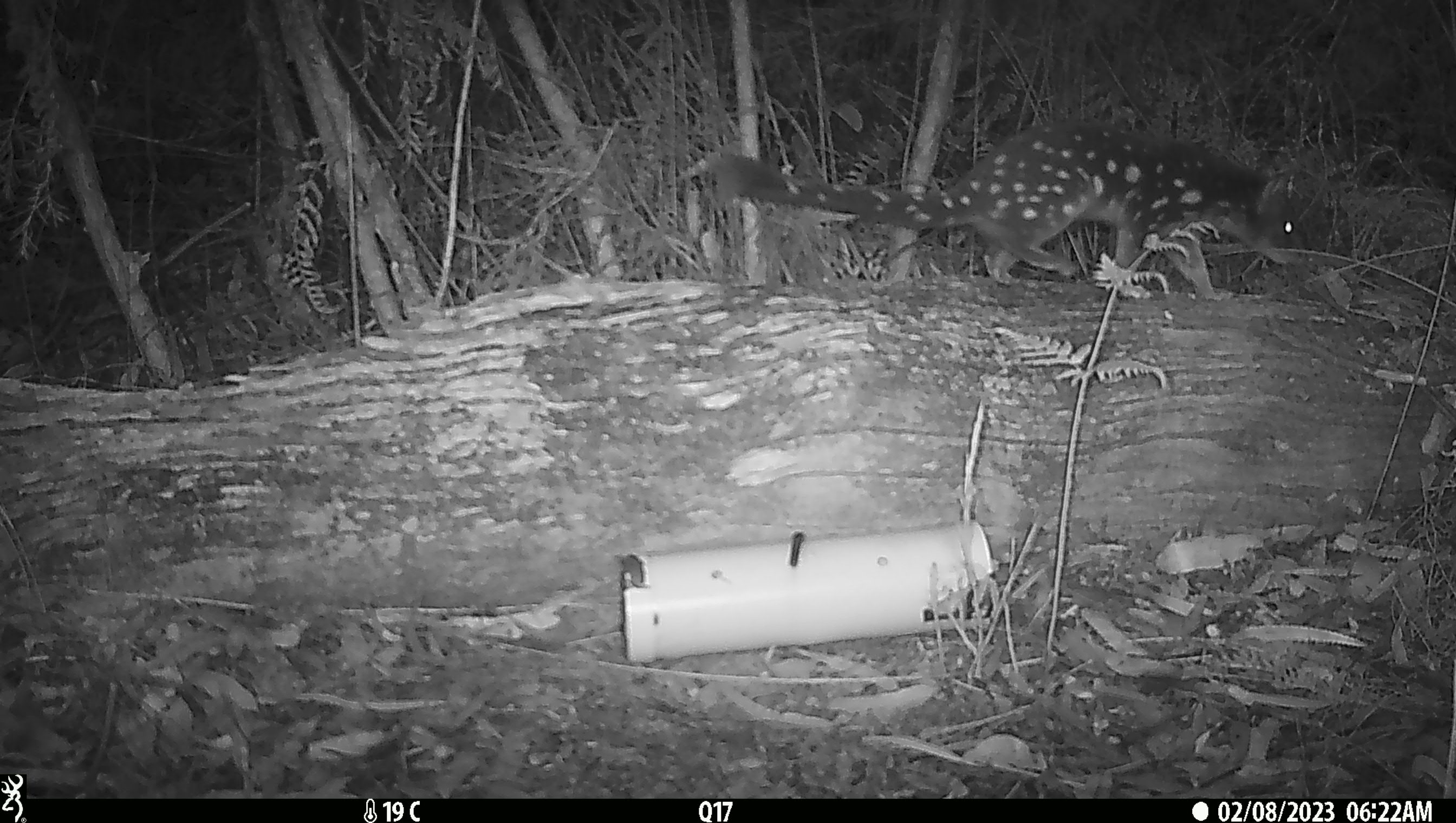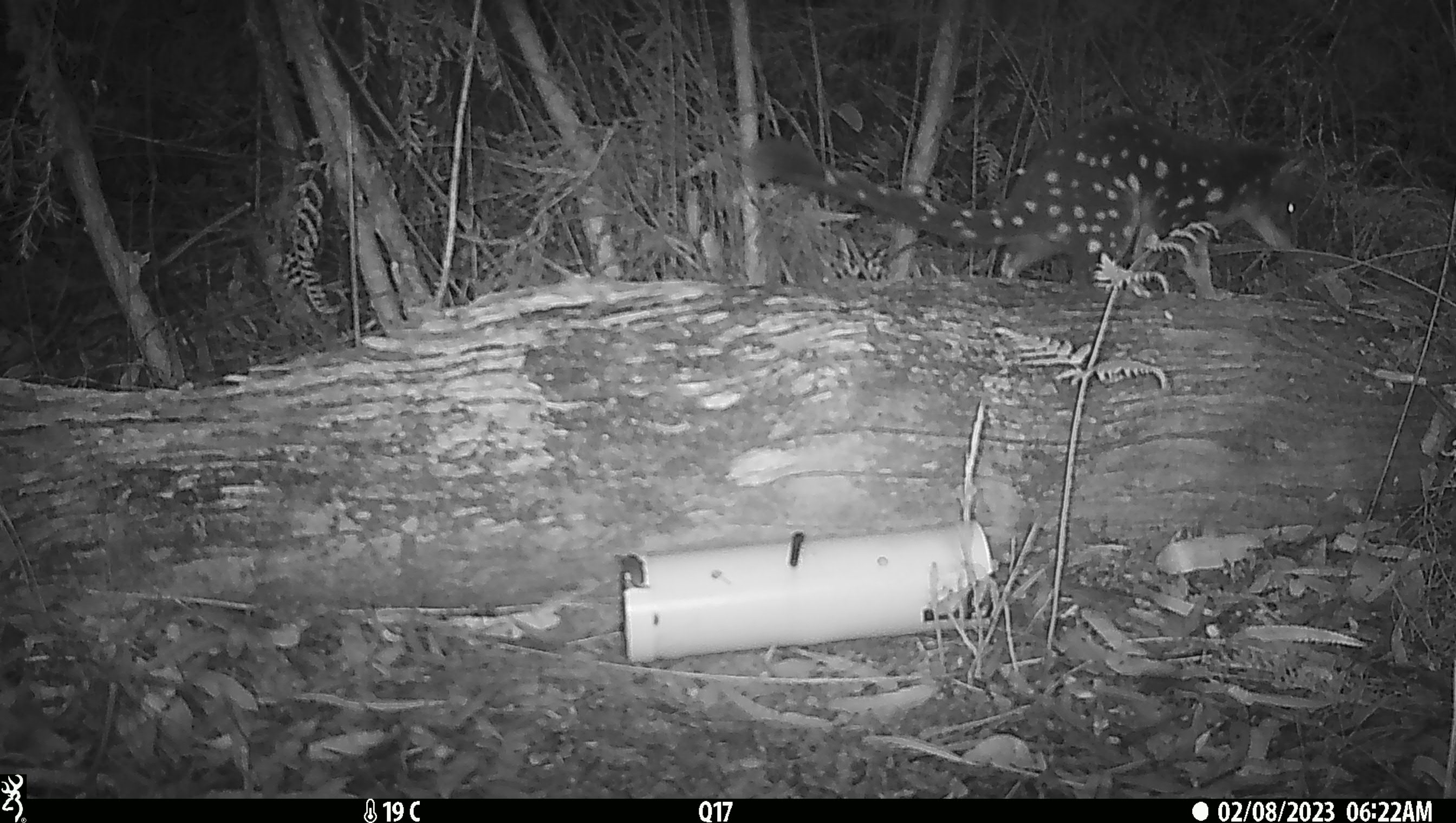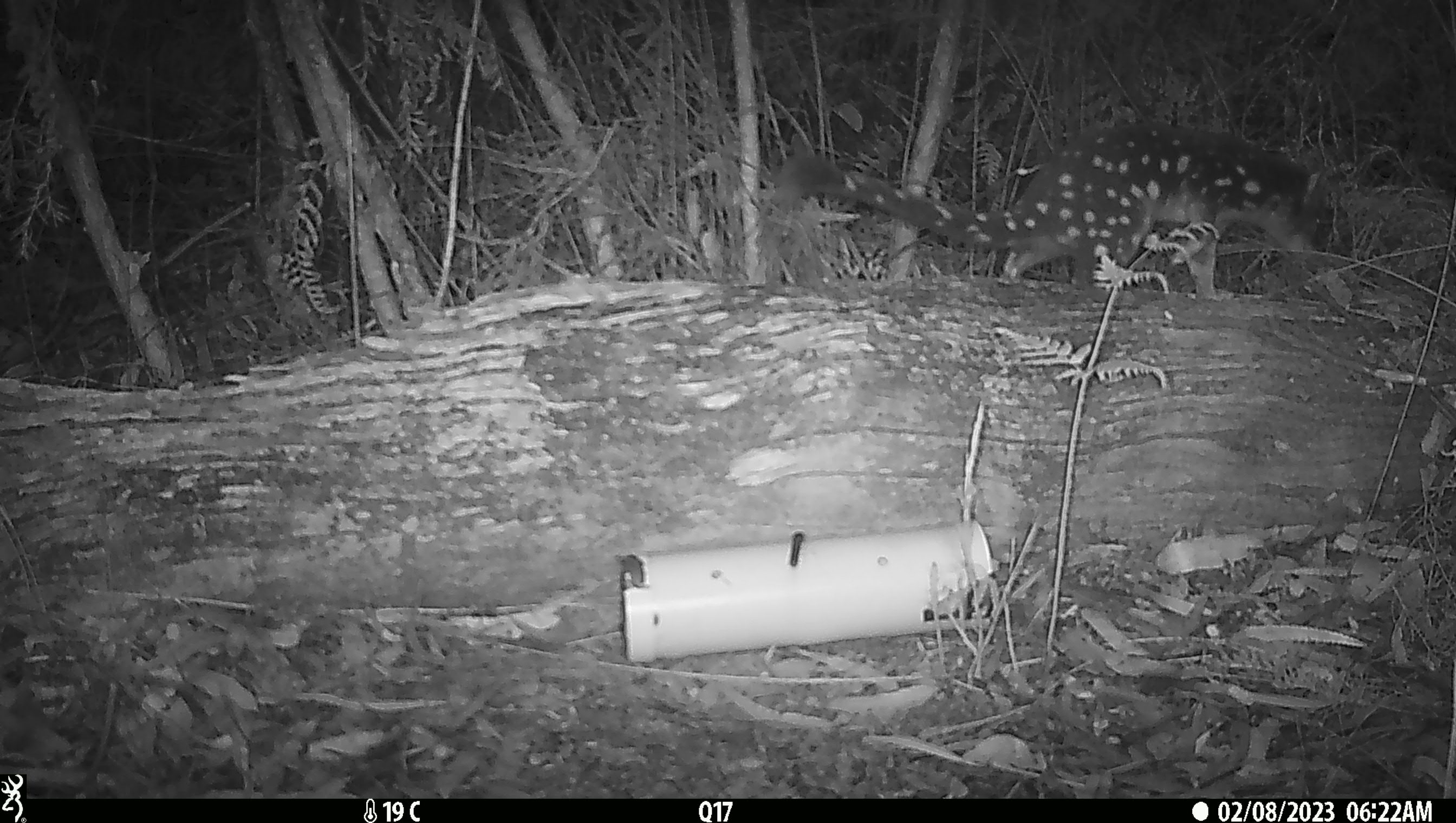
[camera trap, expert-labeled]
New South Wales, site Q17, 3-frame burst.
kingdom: Animalia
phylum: Chordata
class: Mammalia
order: Dasyuromorphia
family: Dasyuridae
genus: Dasyurus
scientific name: Dasyurus maculatus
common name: spotted-tailed quoll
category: quoll